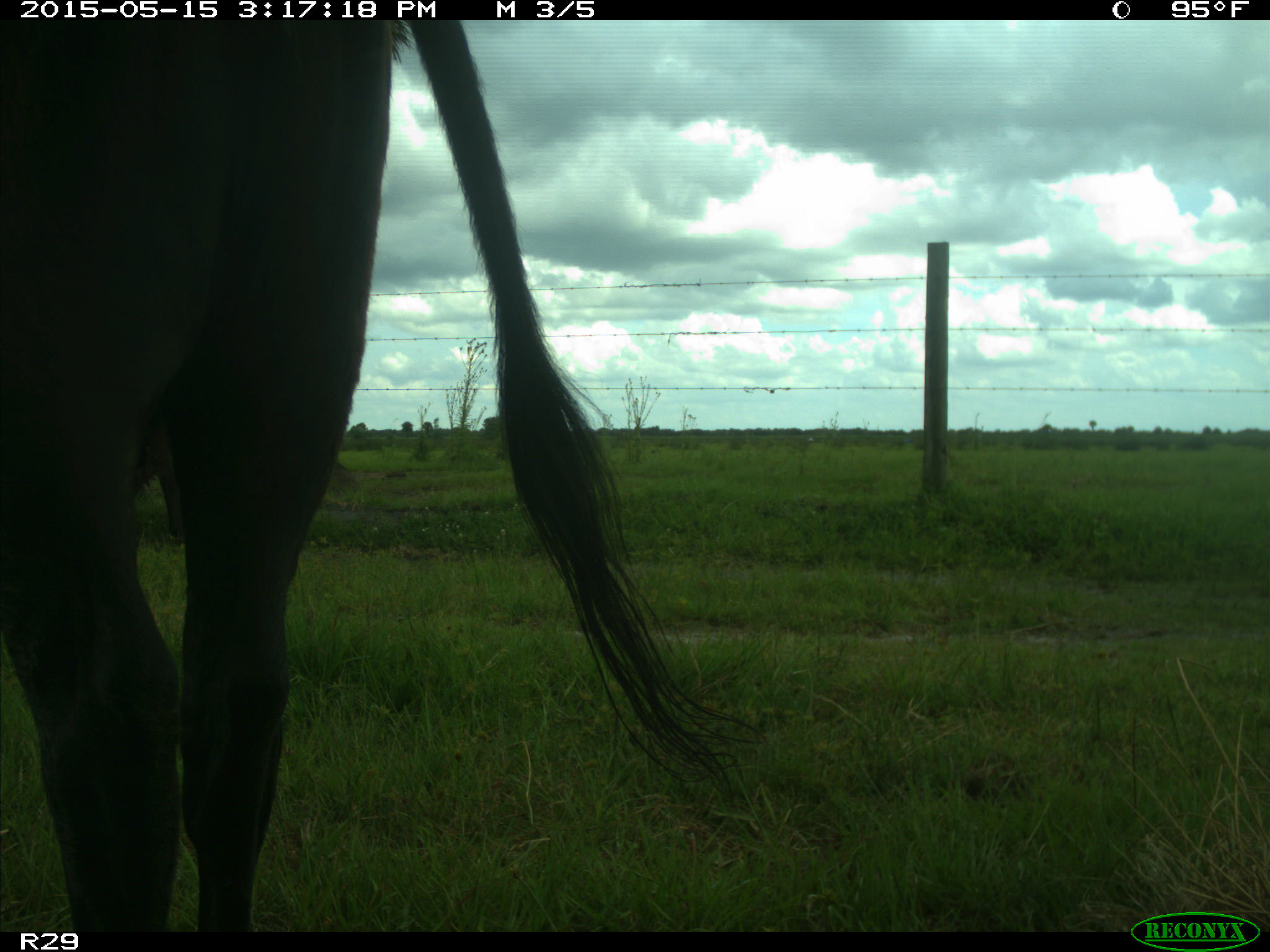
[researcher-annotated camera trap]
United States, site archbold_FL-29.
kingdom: Animalia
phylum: Chordata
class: Mammalia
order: Artiodactyla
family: Bovidae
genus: Bos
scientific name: Bos taurus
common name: domestic cow